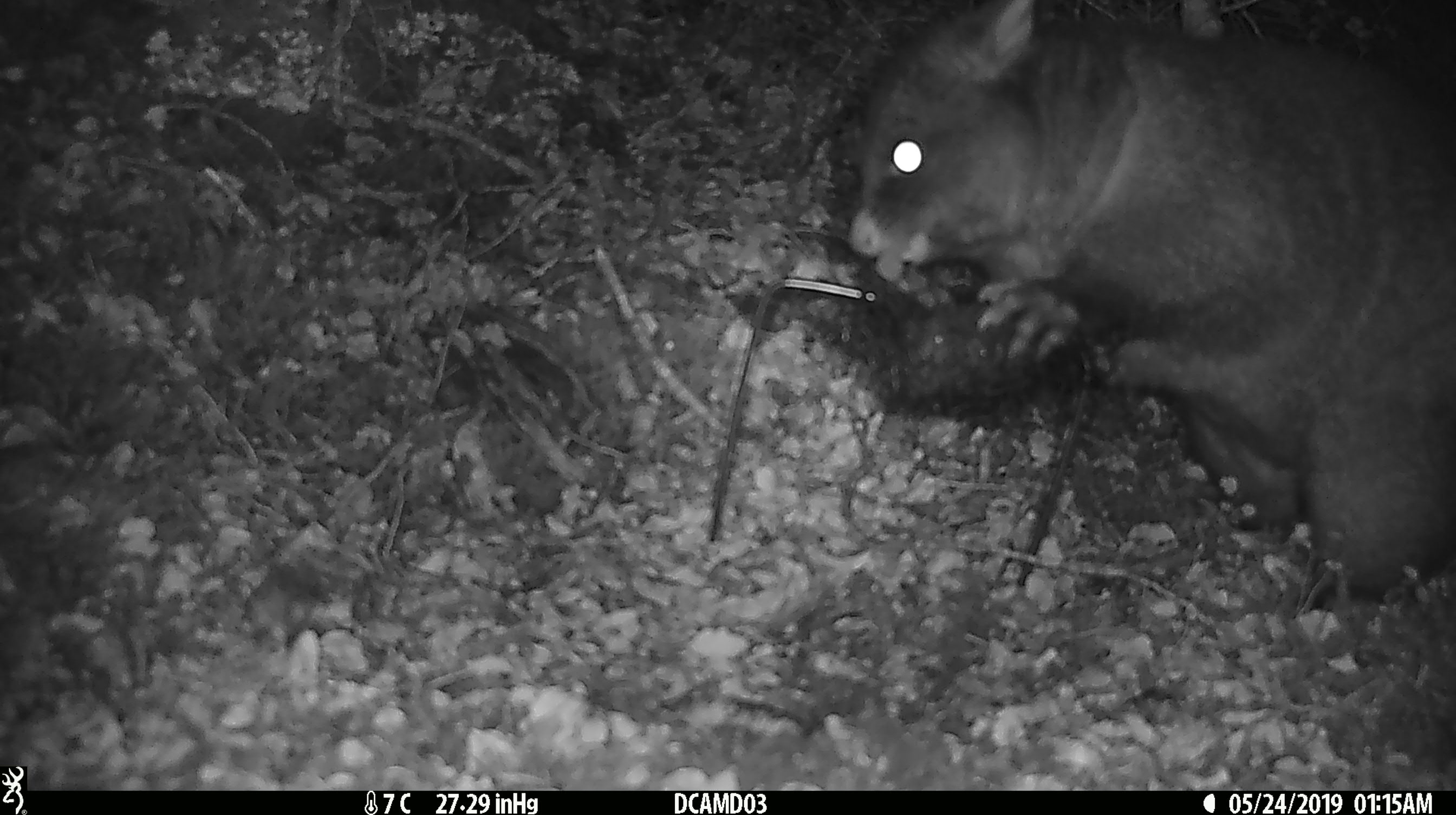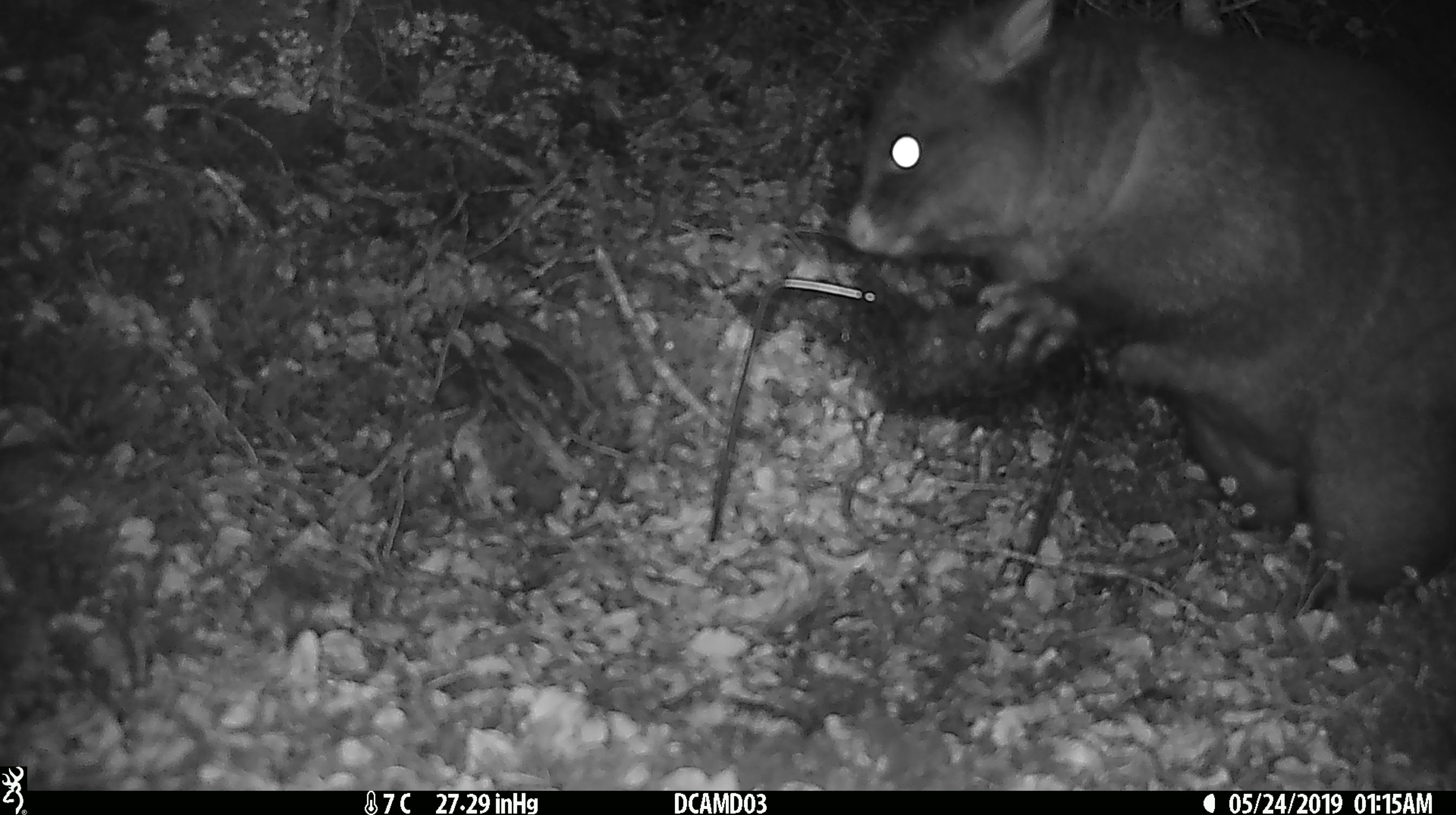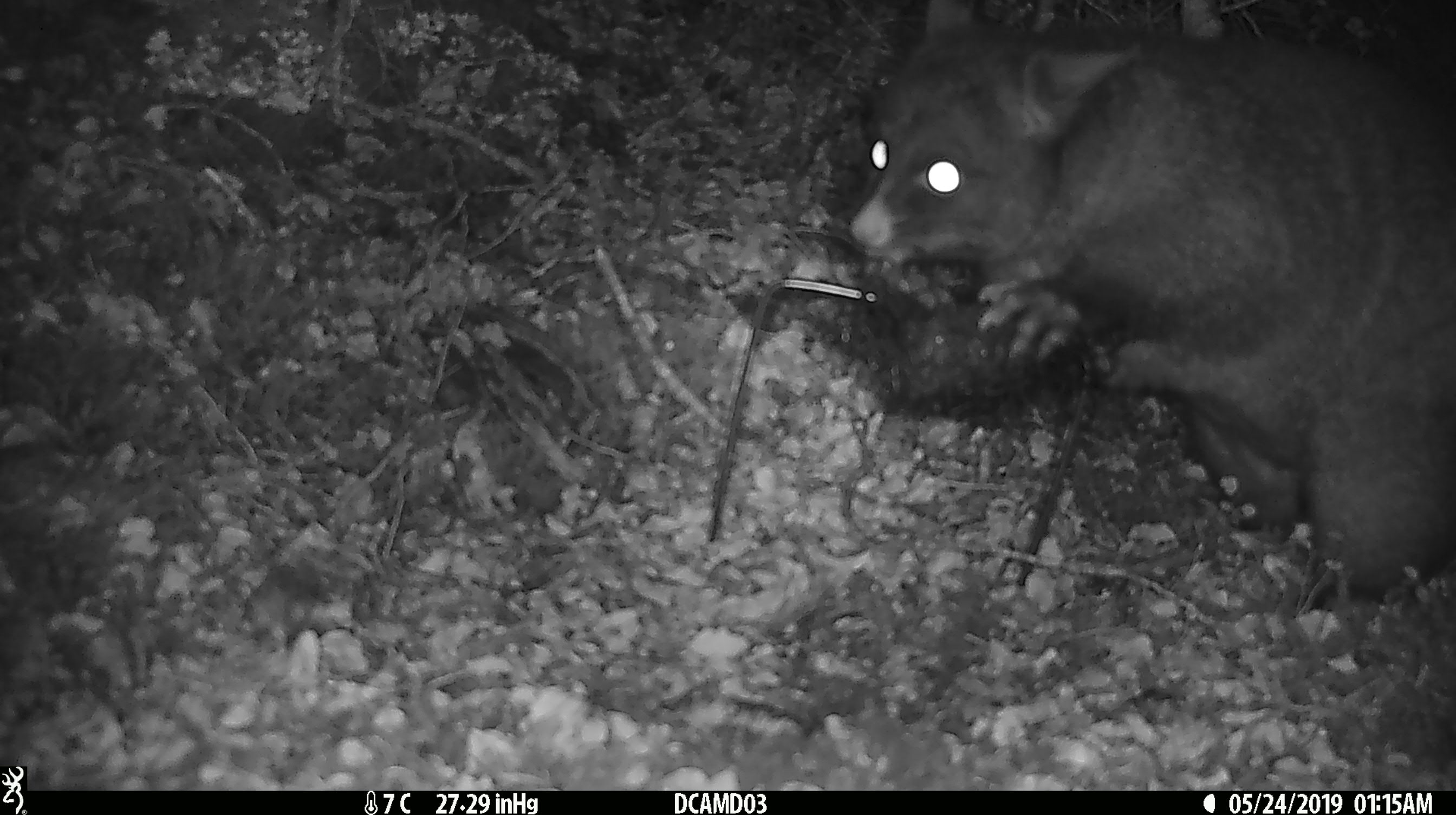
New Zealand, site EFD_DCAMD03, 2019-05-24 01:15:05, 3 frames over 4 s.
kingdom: Animalia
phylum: Chordata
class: Mammalia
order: Diprotodontia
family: Phalangeridae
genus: Trichosurus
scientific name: Trichosurus vulpecula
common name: common brushtail possum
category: possum